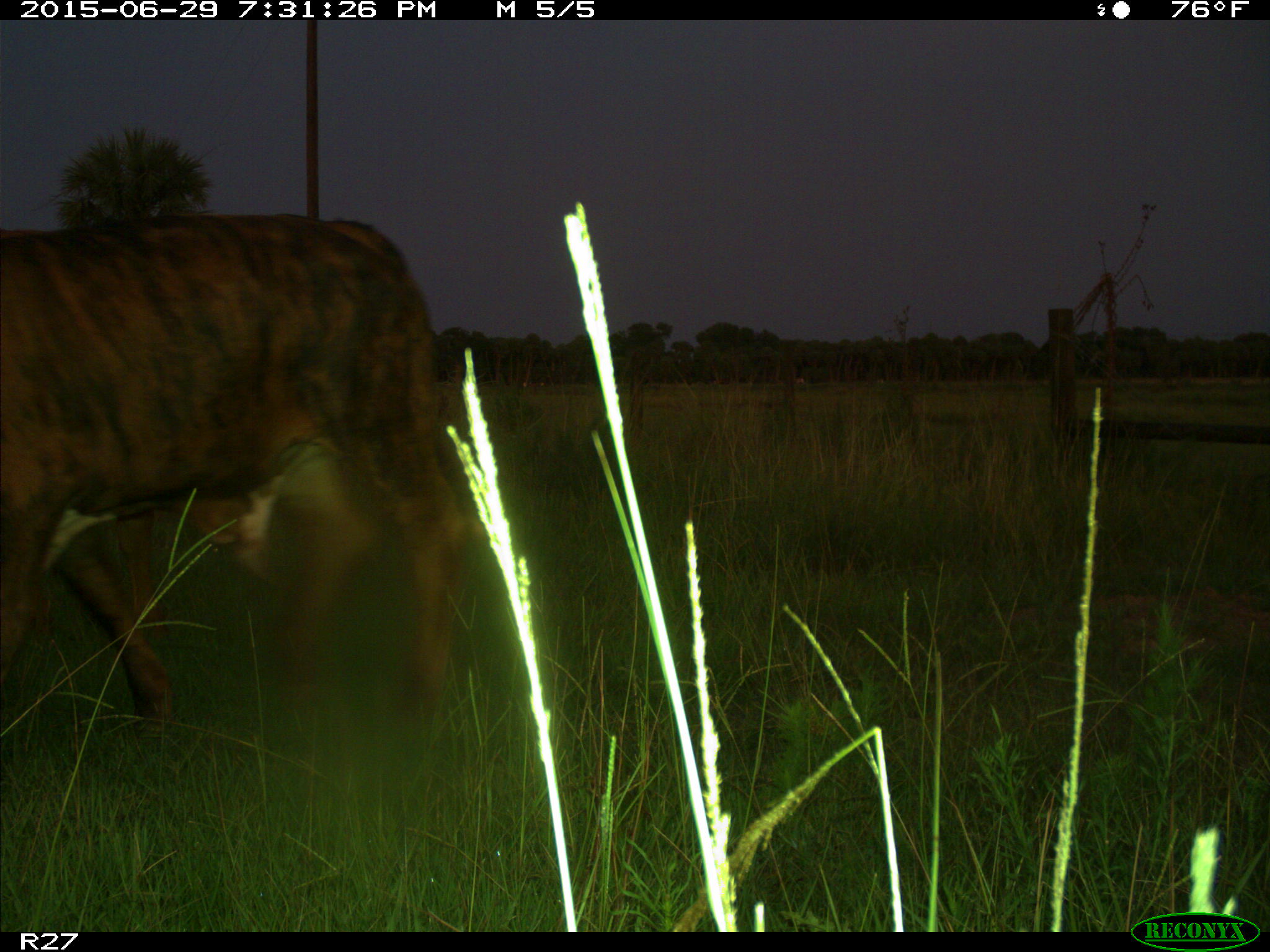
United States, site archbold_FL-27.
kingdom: Animalia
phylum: Chordata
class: Mammalia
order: Artiodactyla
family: Bovidae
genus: Bos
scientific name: Bos taurus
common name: domestic cow